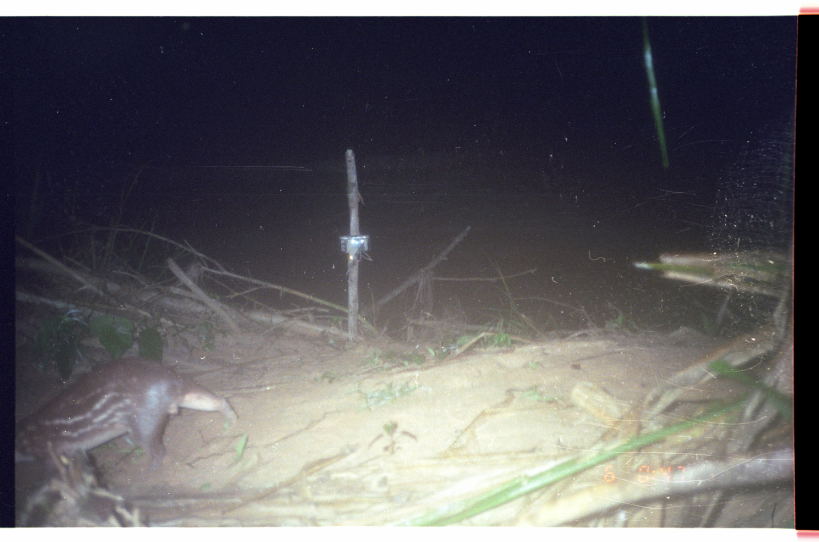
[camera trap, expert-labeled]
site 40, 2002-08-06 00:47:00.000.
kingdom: Animalia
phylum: Chordata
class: Mammalia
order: Rodentia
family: Cuniculidae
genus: Cuniculus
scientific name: Cuniculus paca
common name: spotted paca